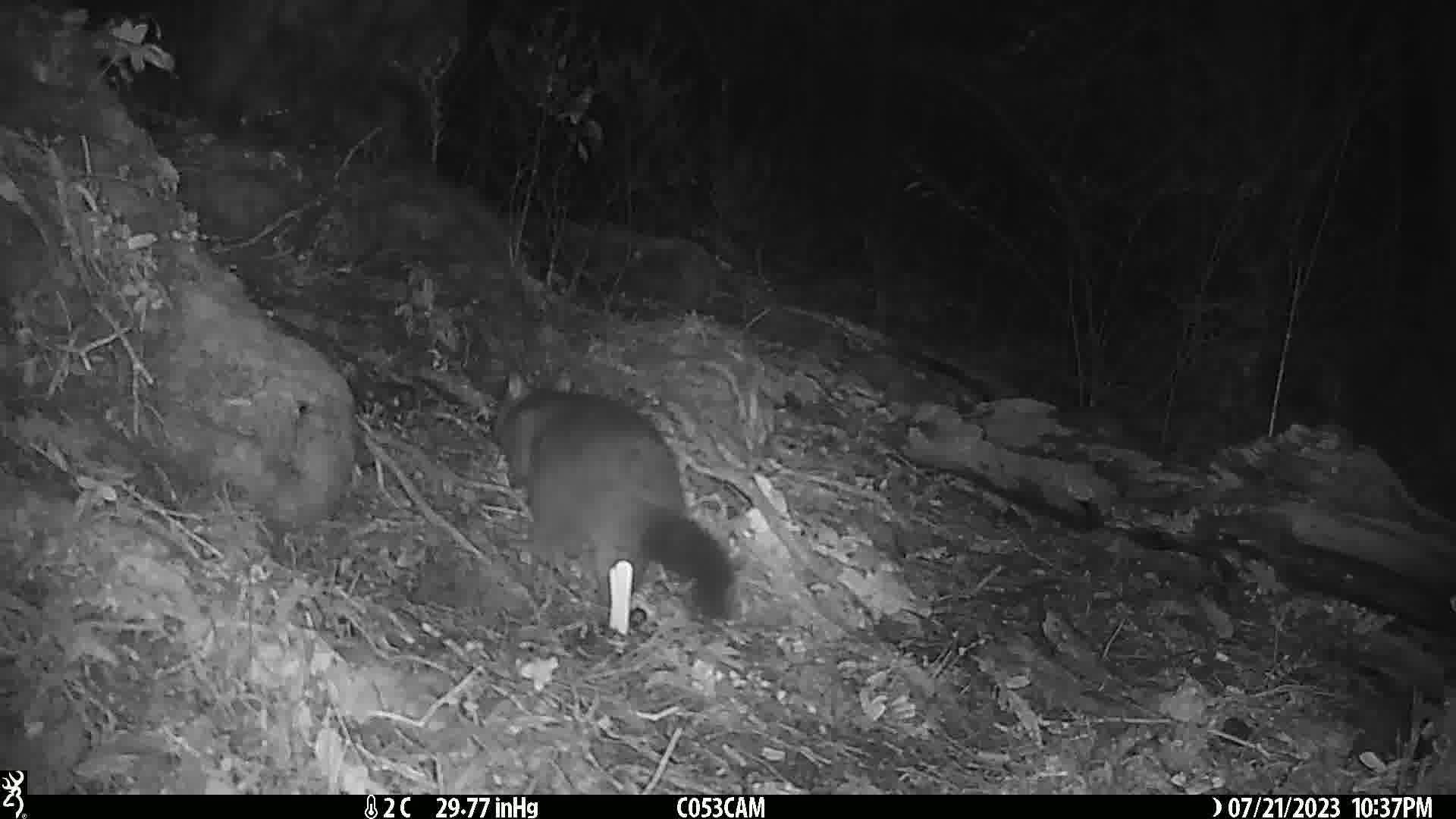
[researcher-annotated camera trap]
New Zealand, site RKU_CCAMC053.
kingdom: Animalia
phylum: Chordata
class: Mammalia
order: Diprotodontia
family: Phalangeridae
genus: Trichosurus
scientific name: Trichosurus vulpecula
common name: common brushtail possum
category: possum